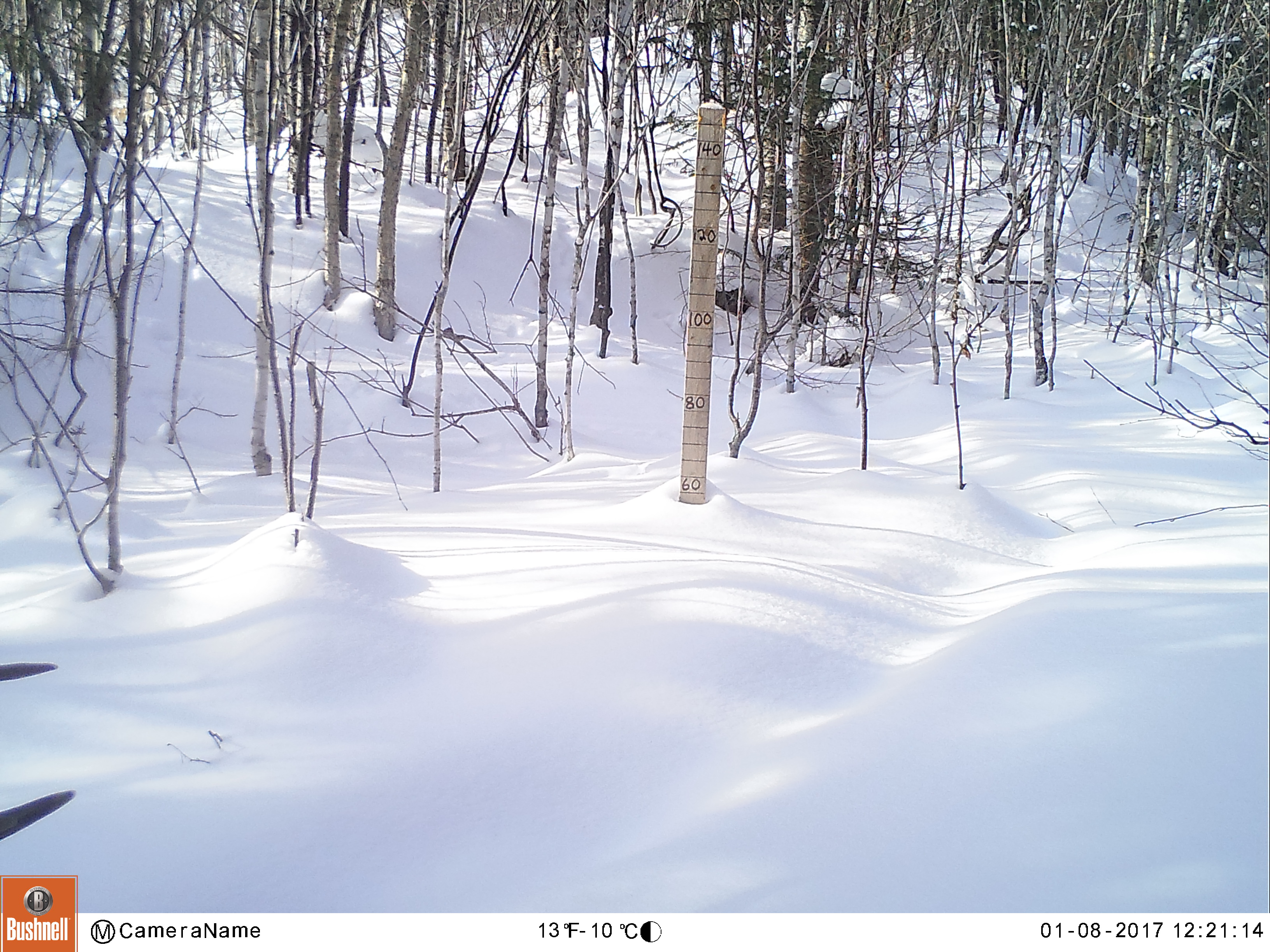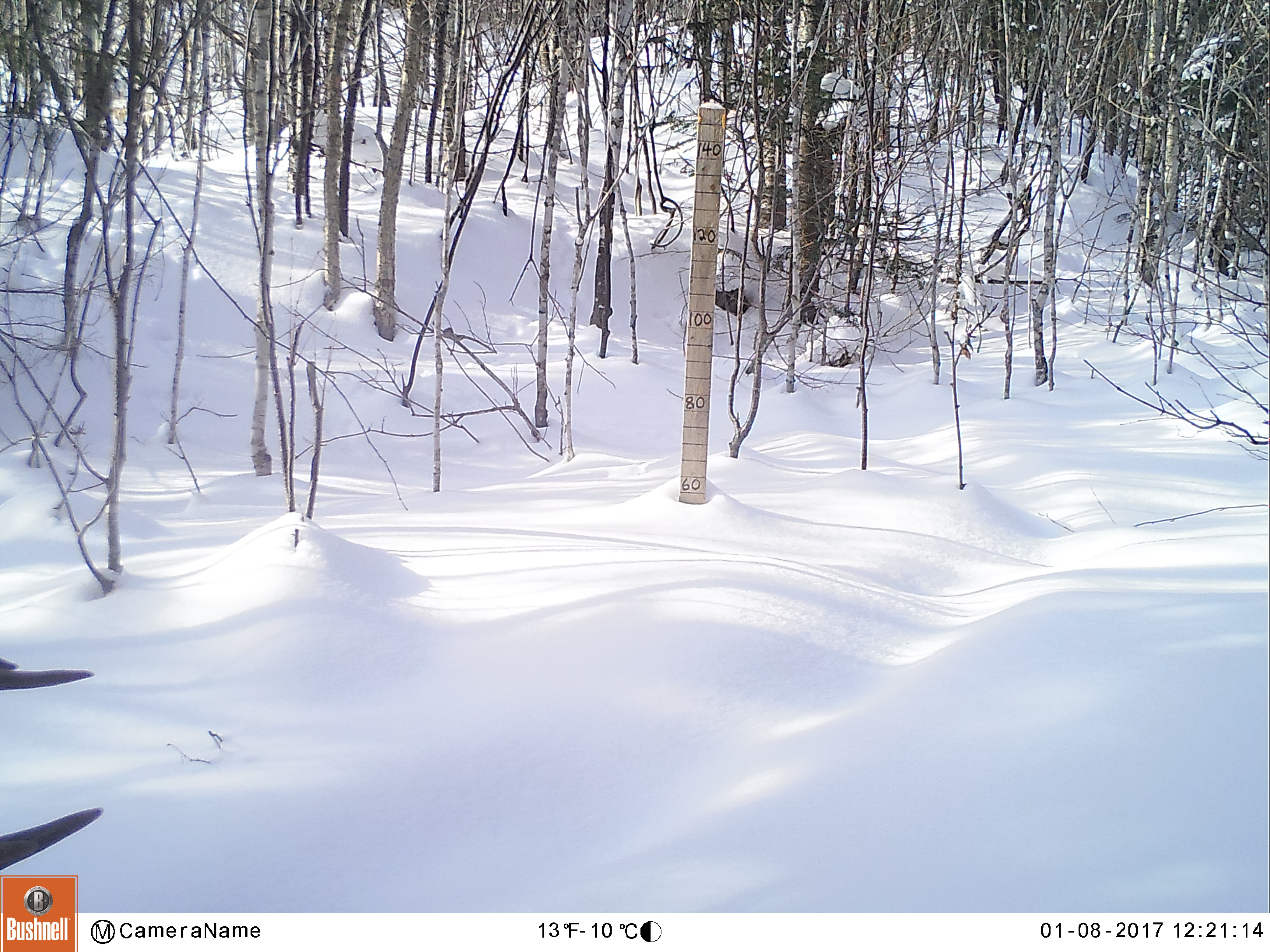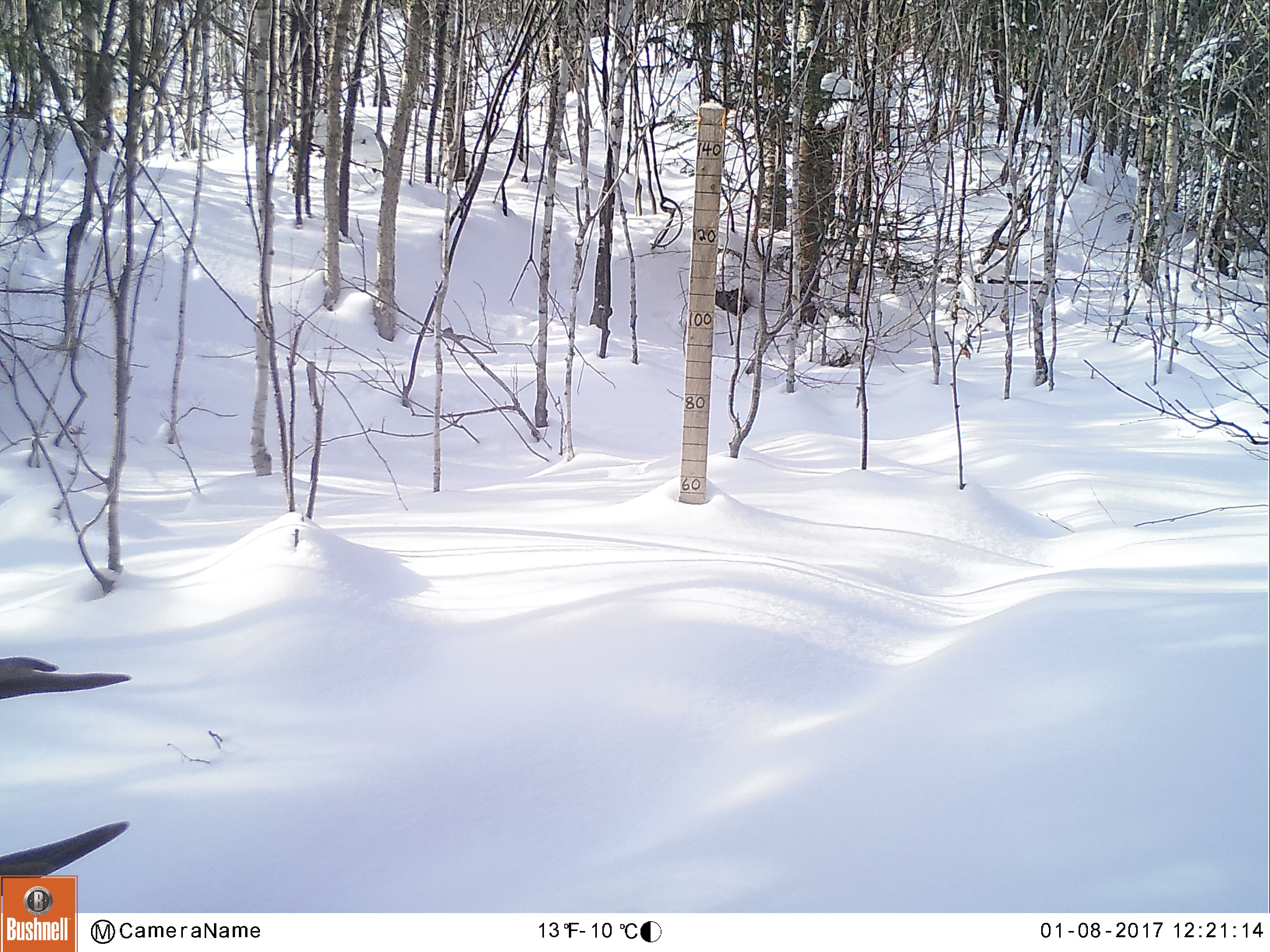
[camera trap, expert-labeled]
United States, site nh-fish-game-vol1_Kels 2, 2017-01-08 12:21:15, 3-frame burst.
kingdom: Animalia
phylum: Chordata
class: Mammalia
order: Artiodactyla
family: Cervidae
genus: Alces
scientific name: Alces alces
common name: moose